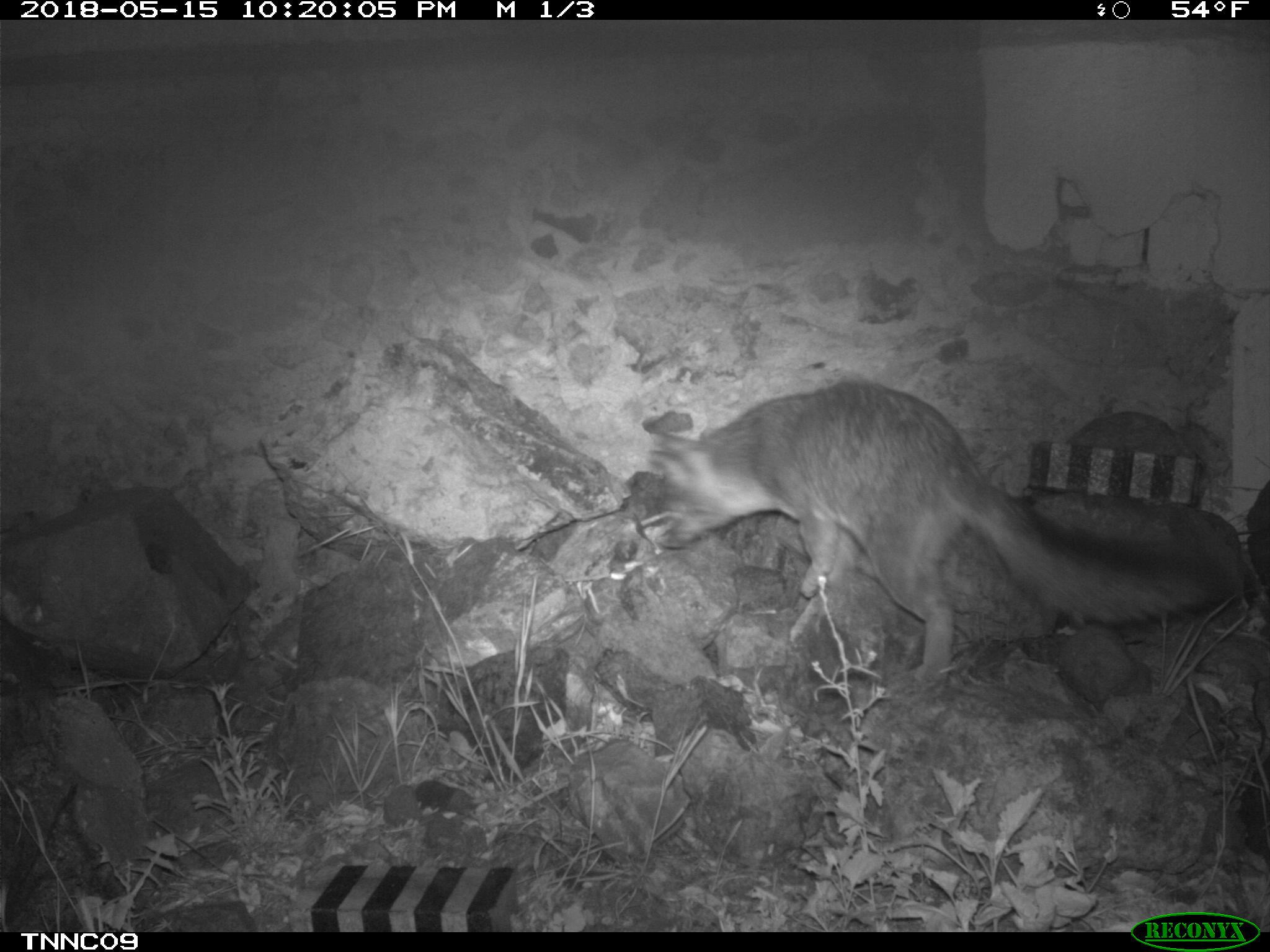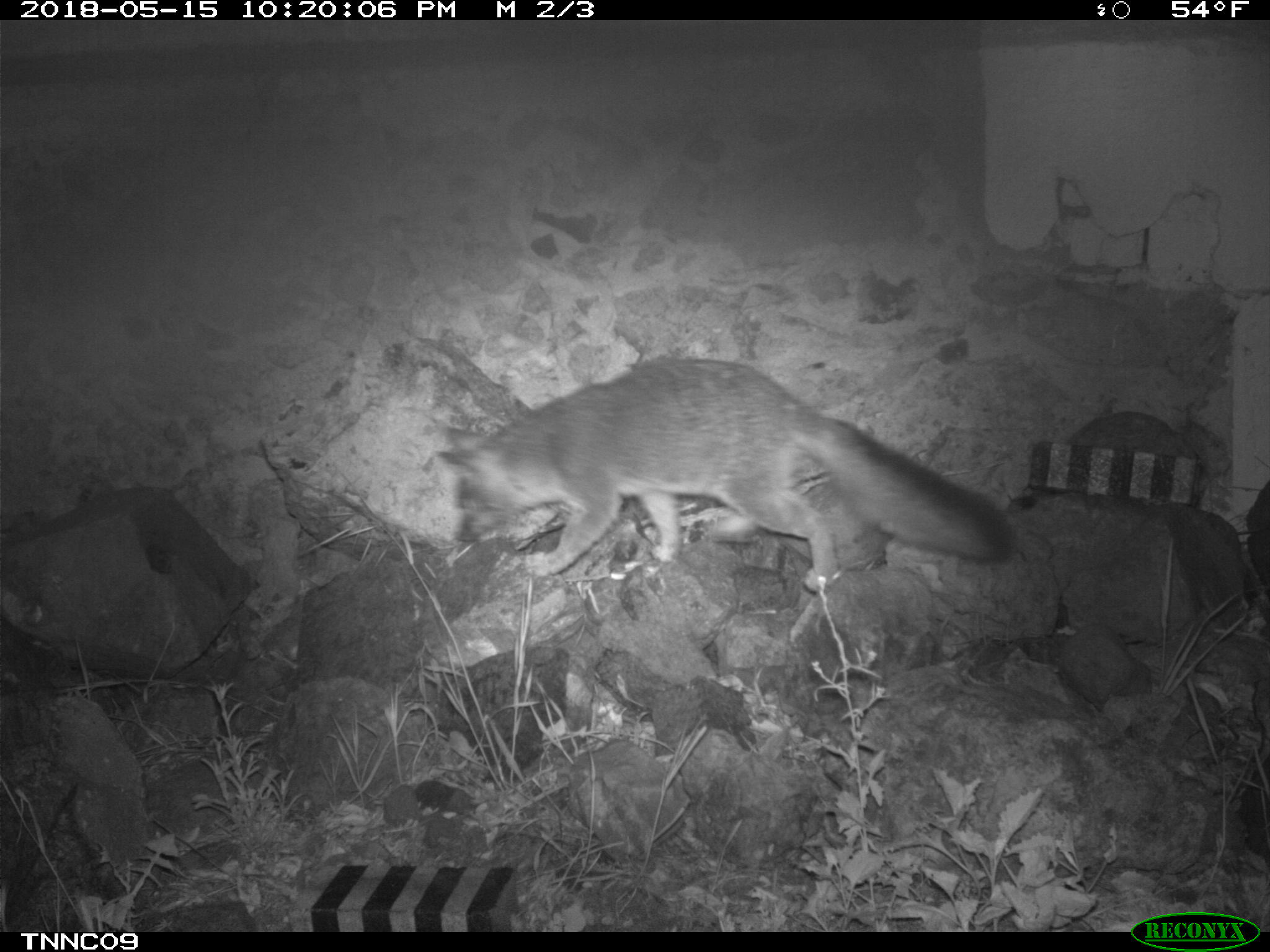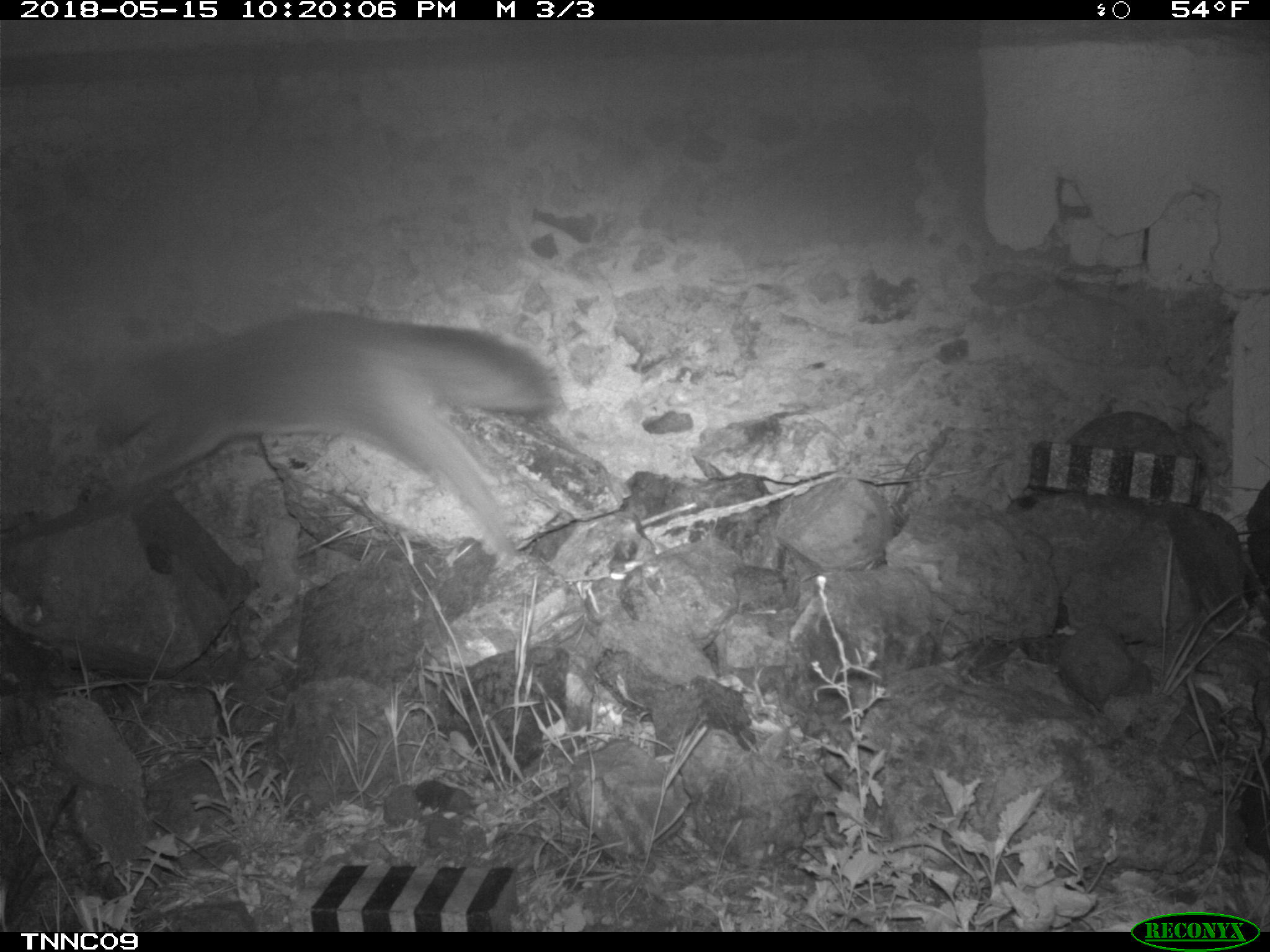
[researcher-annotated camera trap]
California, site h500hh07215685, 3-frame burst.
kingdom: Animalia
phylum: Chordata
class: Mammalia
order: Carnivora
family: Canidae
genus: Urocyon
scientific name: Urocyon littoralis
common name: island fox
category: fox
Fox (island fox) (Urocyon littoralis).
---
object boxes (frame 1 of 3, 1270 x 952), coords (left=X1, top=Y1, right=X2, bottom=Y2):
fox: (left=647, top=380, right=1231, bottom=686)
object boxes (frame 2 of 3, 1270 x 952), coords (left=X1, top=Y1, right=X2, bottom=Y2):
fox: (left=435, top=359, right=1013, bottom=591)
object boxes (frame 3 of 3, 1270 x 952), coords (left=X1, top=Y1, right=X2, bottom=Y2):
fox: (left=88, top=306, right=561, bottom=562)